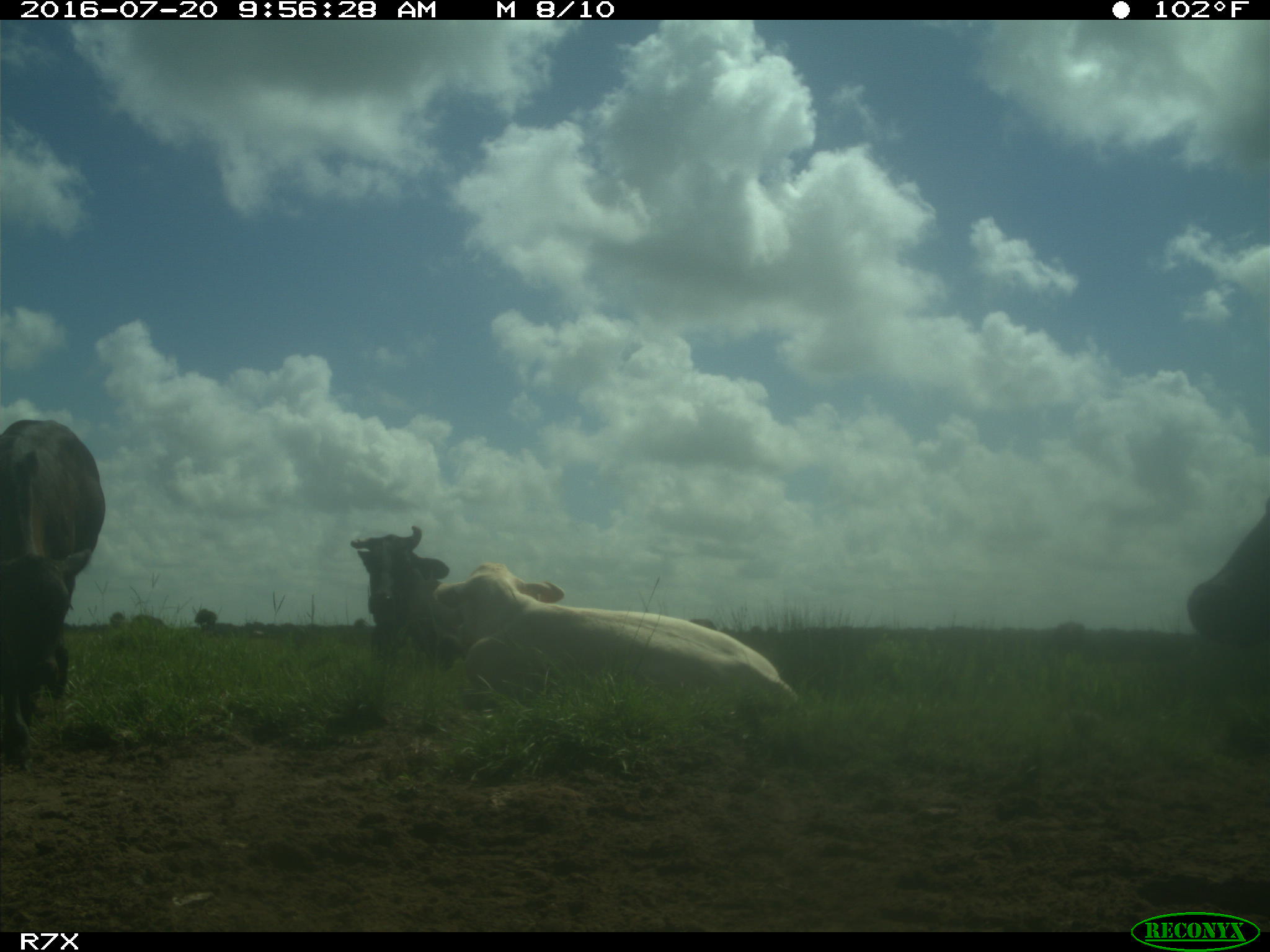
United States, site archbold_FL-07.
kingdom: Animalia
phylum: Chordata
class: Mammalia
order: Artiodactyla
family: Bovidae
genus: Bos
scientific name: Bos taurus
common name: domestic cow